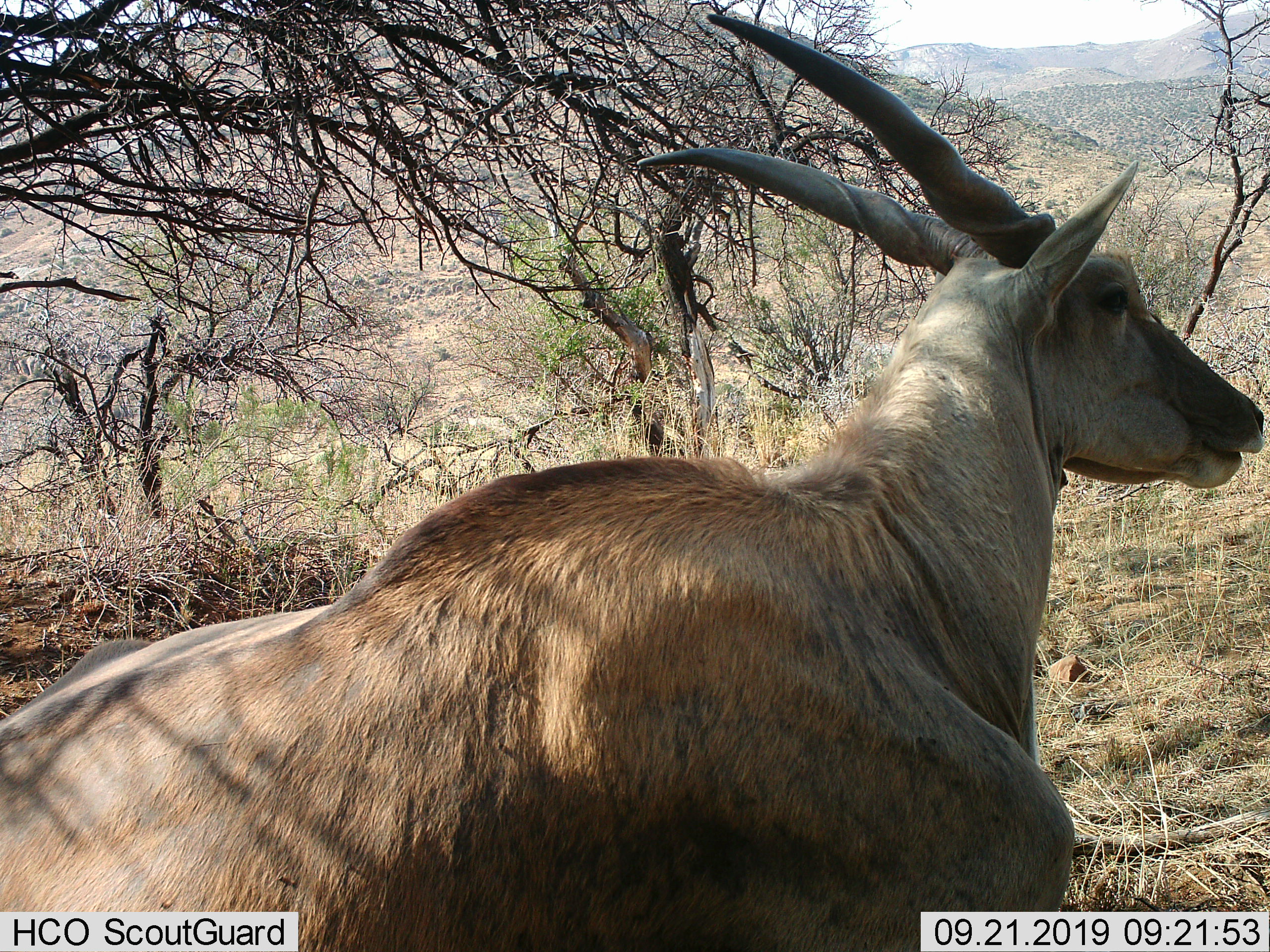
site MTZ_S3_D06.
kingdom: Animalia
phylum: Chordata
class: Mammalia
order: Artiodactyla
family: Bovidae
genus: Tragelaphus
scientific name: Tragelaphus oryx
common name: eland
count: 1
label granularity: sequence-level